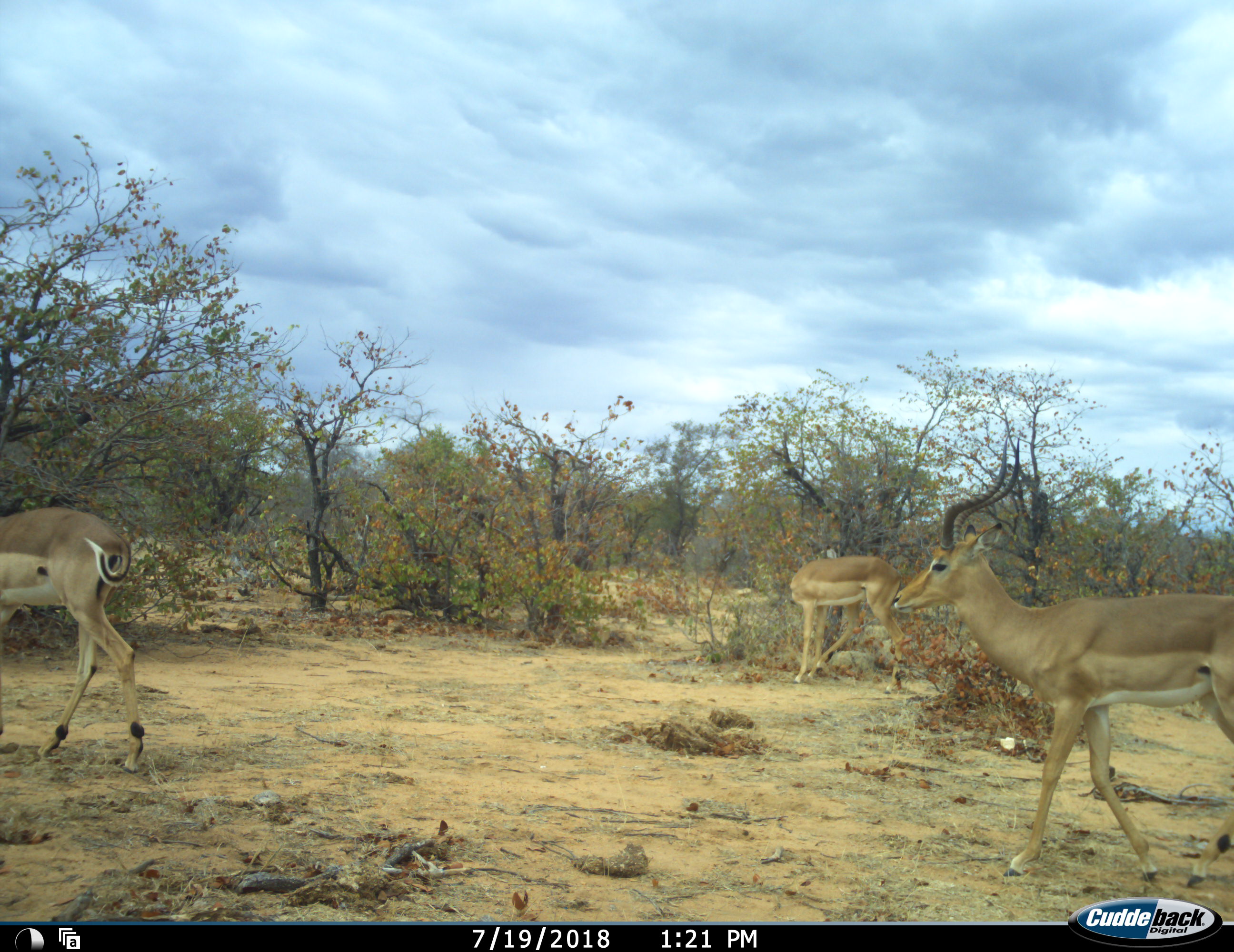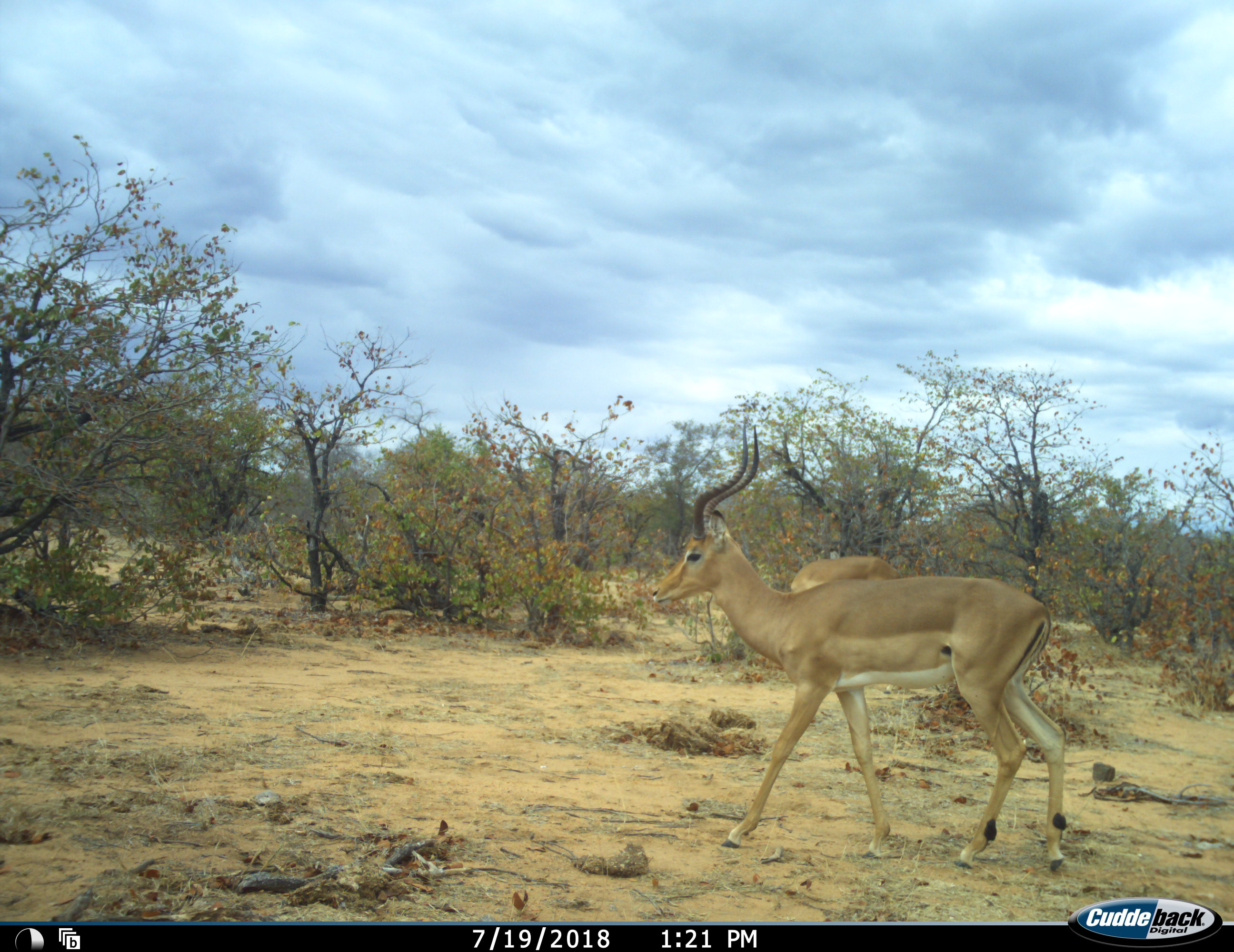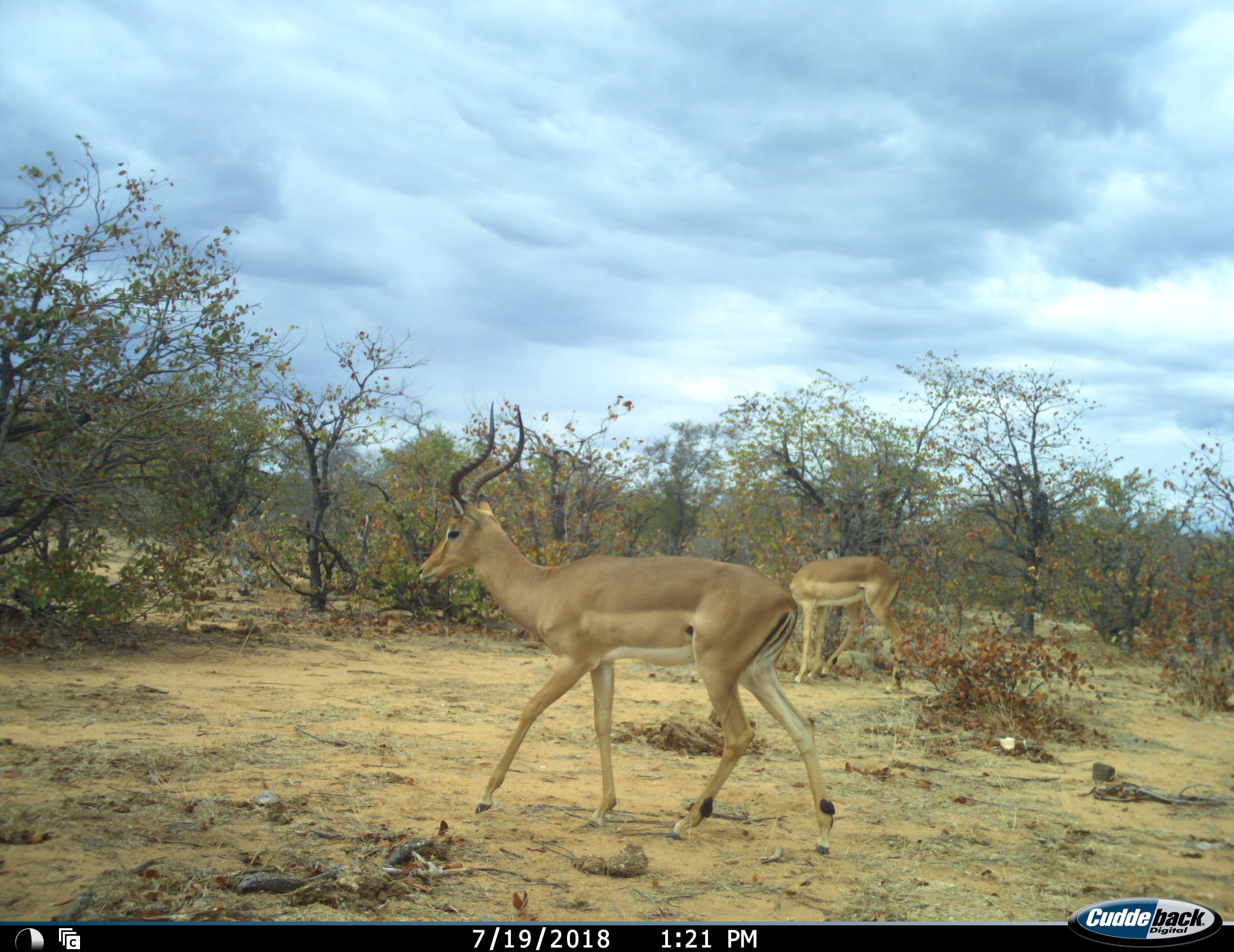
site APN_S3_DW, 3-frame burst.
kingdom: Animalia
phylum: Chordata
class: Mammalia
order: Artiodactyla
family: Bovidae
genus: Aepyceros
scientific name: Aepyceros melampus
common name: impala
Impala (Aepyceros melampus), count 3. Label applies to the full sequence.